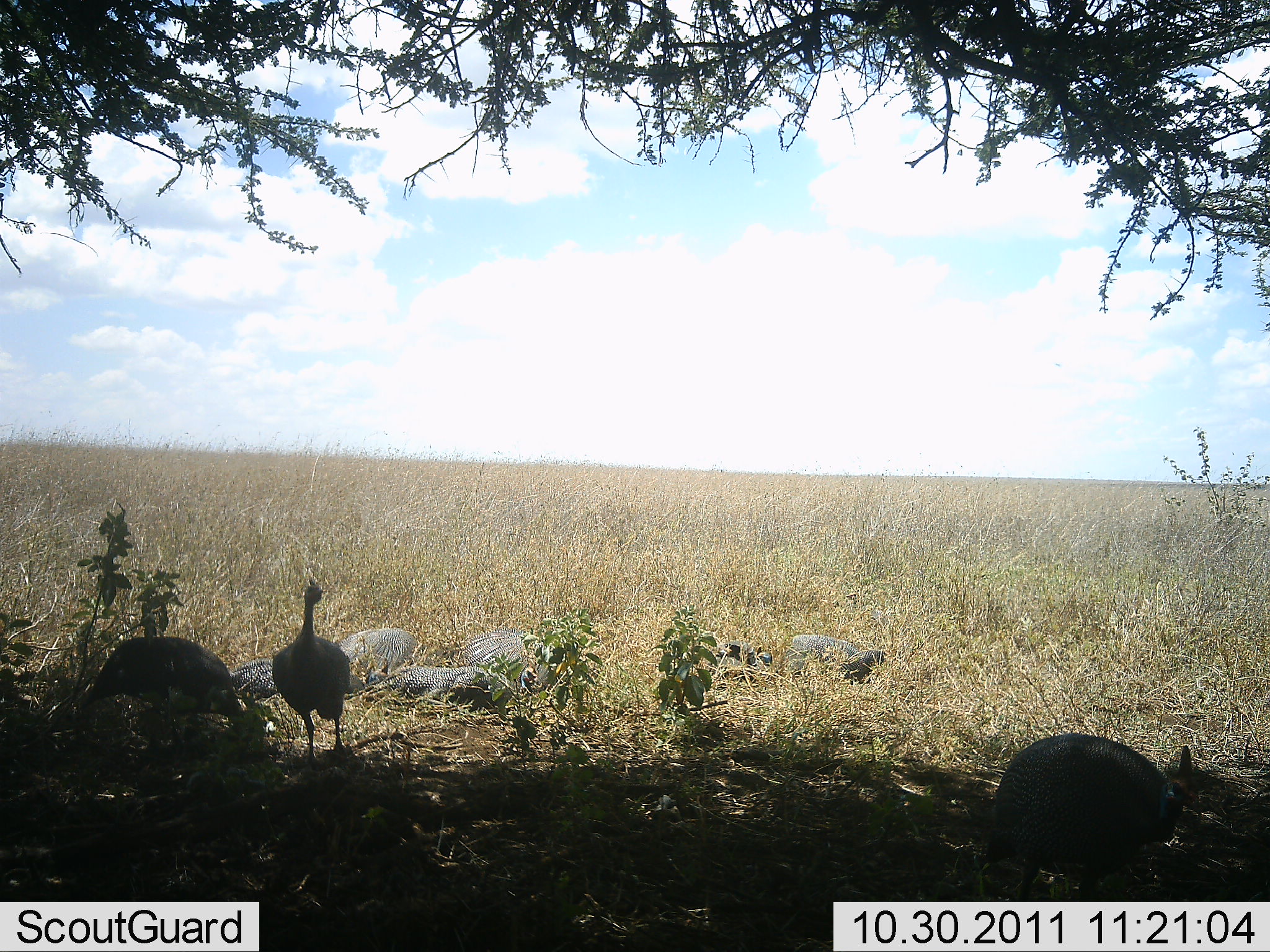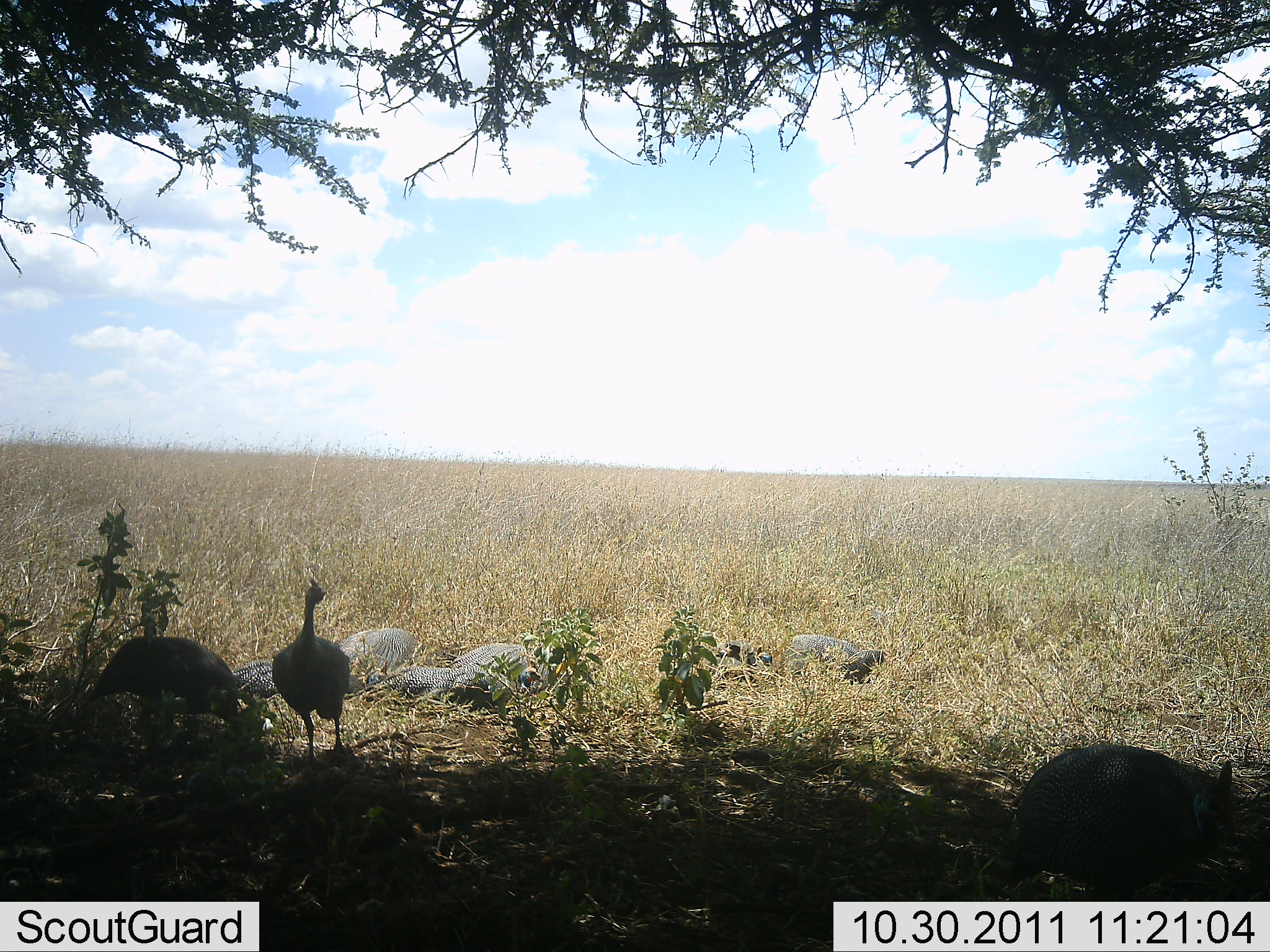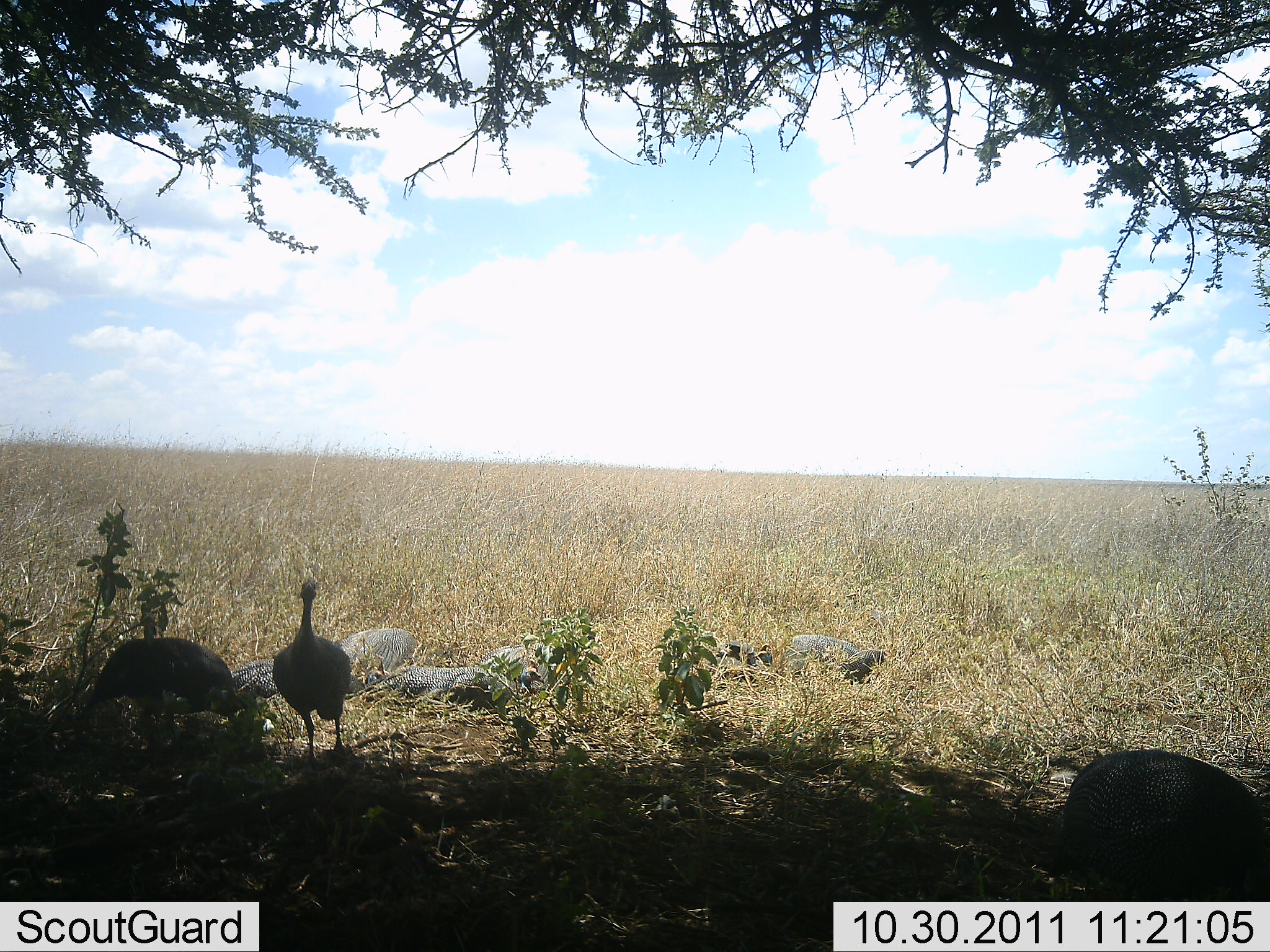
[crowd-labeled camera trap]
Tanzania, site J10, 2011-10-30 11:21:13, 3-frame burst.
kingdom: Animalia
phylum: Chordata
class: Aves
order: Galliformes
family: Numididae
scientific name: Numididae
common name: guinea fowl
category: guineafowl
Guineafowl (guinea fowl) (Numididae), count 8. Behavior (volunteer vote fractions): standing 77%, resting 62%, moving 38%, interacting 0%. Young present (vote fraction): 0%. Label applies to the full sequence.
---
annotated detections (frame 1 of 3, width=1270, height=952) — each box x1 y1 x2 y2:
animal: 985 730 1226 881; 271 577 351 767; 81 636 248 723; 386 664 512 713; 789 632 887 686; 332 627 420 680; 458 627 537 683; 222 654 279 708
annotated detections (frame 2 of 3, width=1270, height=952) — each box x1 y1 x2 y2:
animal: 1010 741 1244 902; 82 636 246 739; 268 575 352 767; 375 665 542 708; 779 633 888 686; 448 632 542 682; 334 627 419 677; 230 656 284 703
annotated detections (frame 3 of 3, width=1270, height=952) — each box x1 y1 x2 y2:
animal: 967 745 1270 902; 271 576 352 771; 84 636 235 726; 374 665 543 711; 785 634 891 689; 336 625 420 680; 477 632 538 678; 227 658 288 703